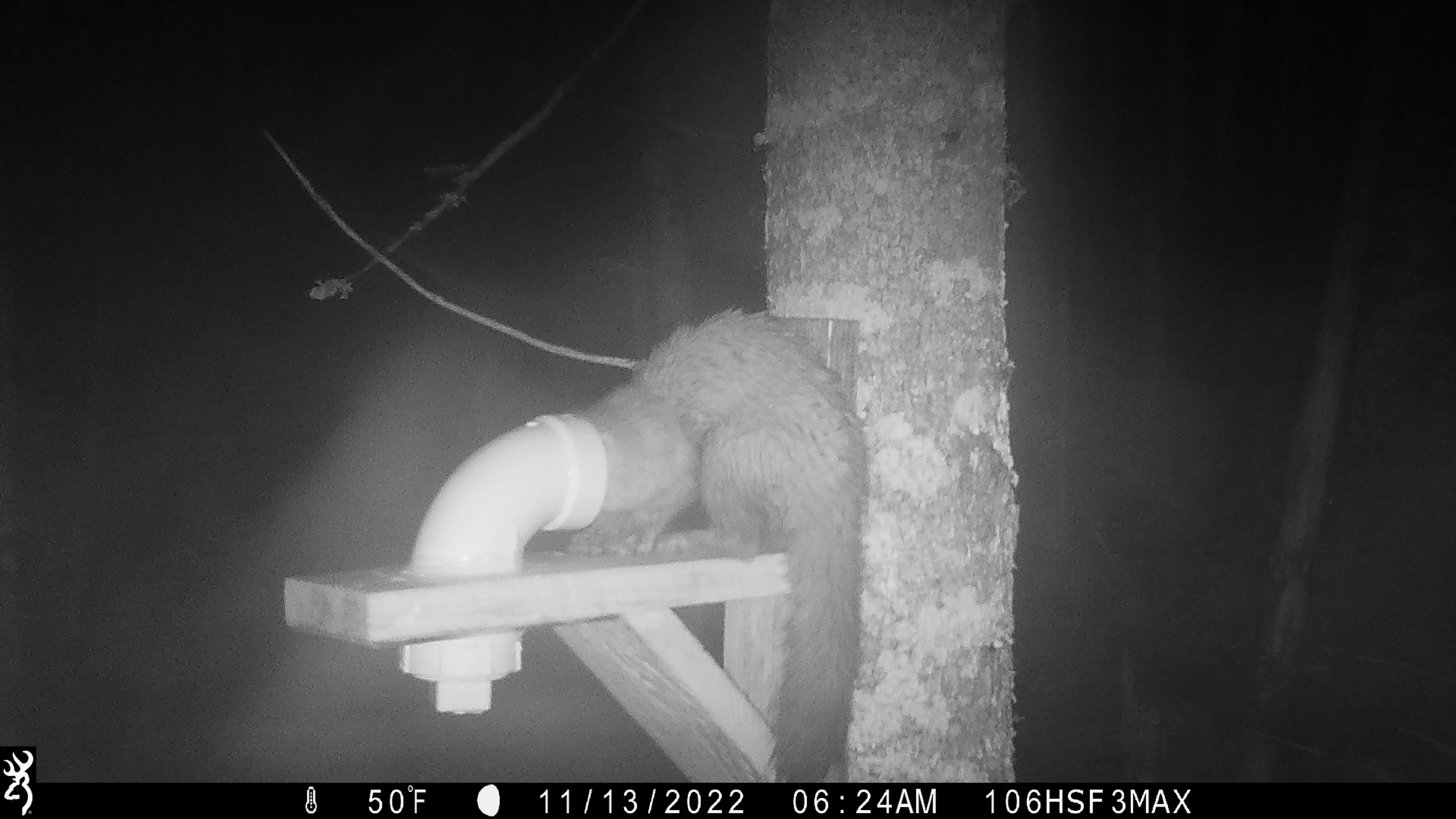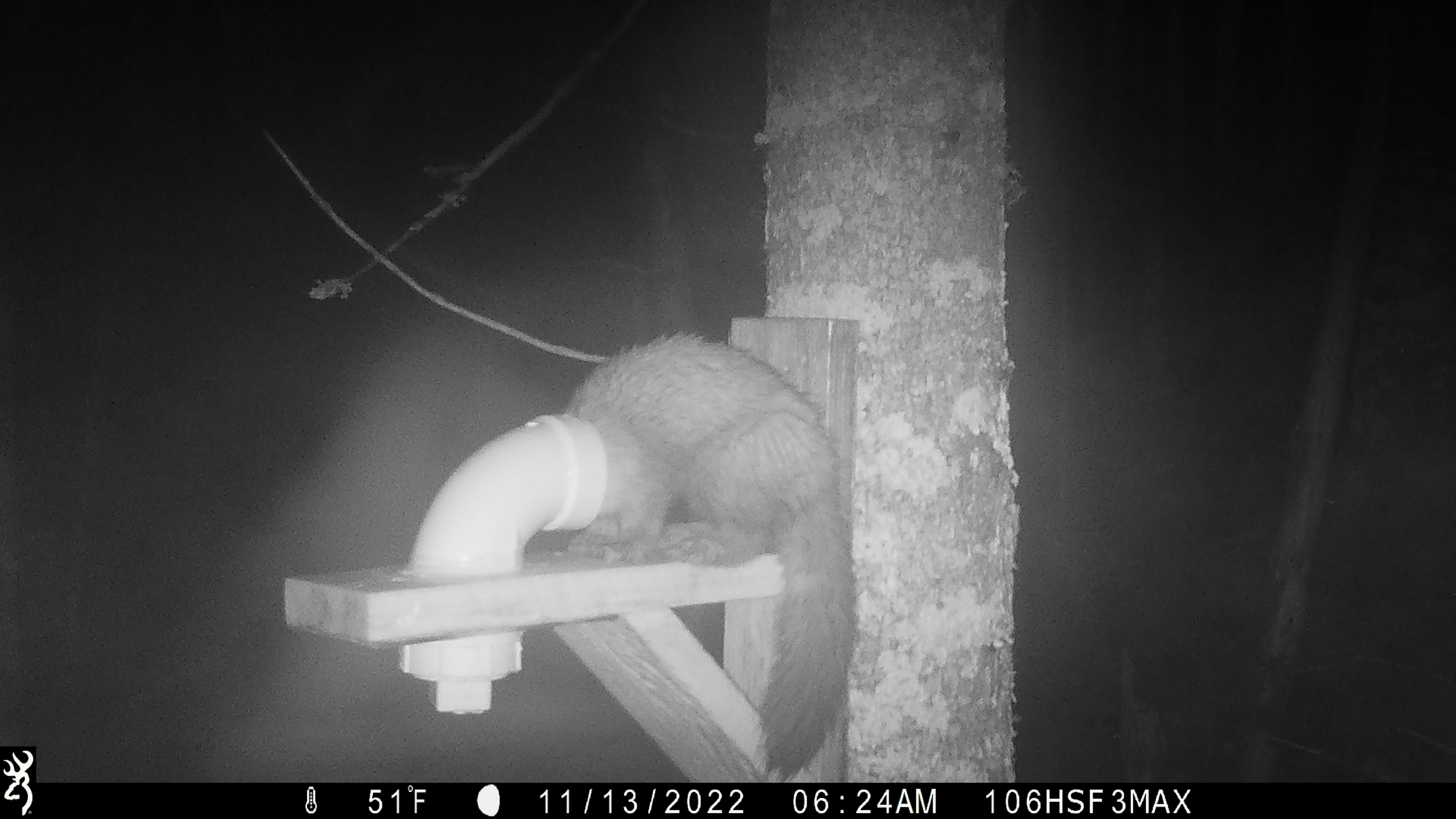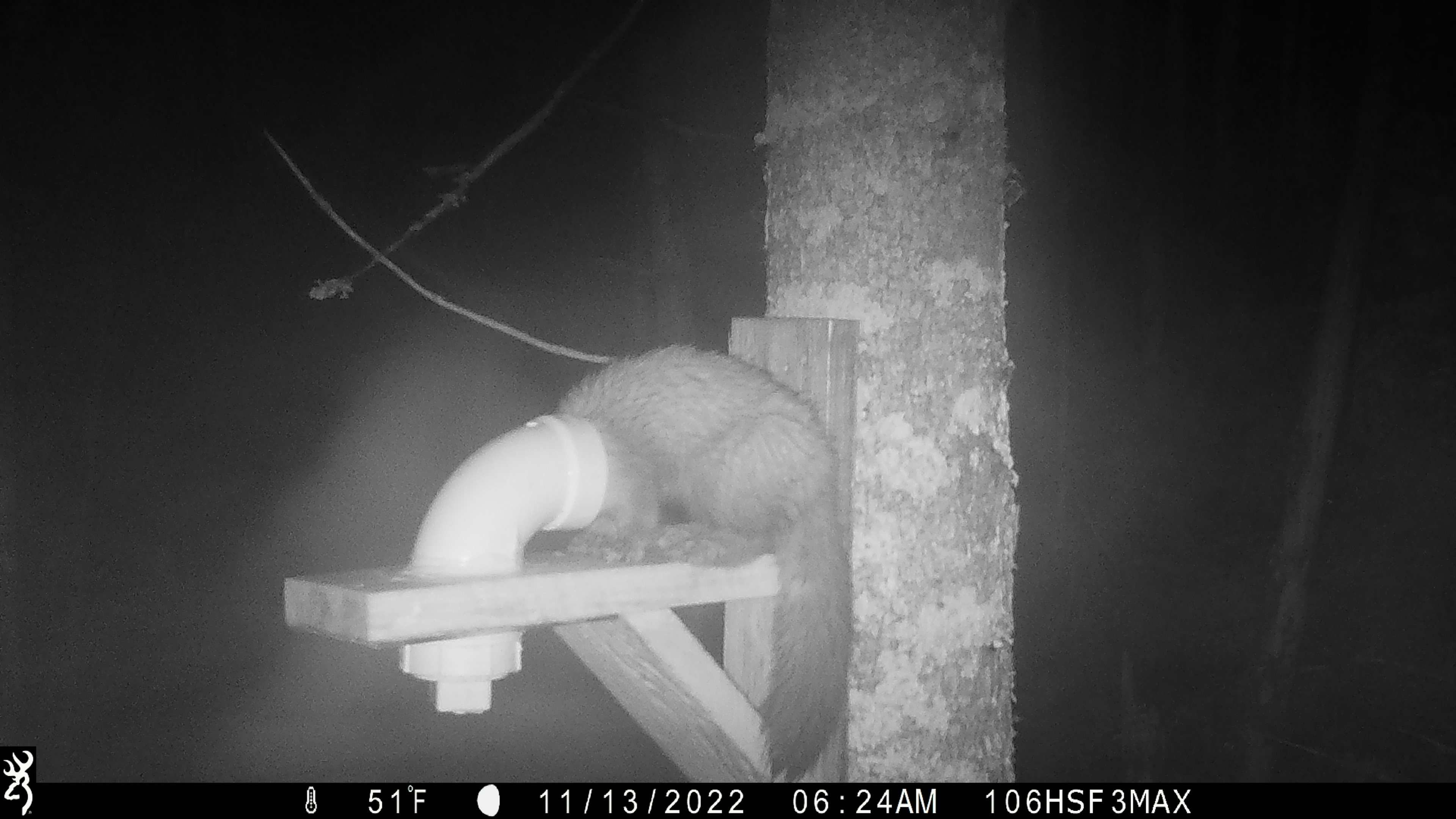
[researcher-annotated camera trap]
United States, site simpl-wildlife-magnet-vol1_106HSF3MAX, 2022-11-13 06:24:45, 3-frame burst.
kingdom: Animalia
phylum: Chordata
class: Mammalia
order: Carnivora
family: Mustelidae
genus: Martes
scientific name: Martes americana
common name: american marten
American marten (Martes americana).